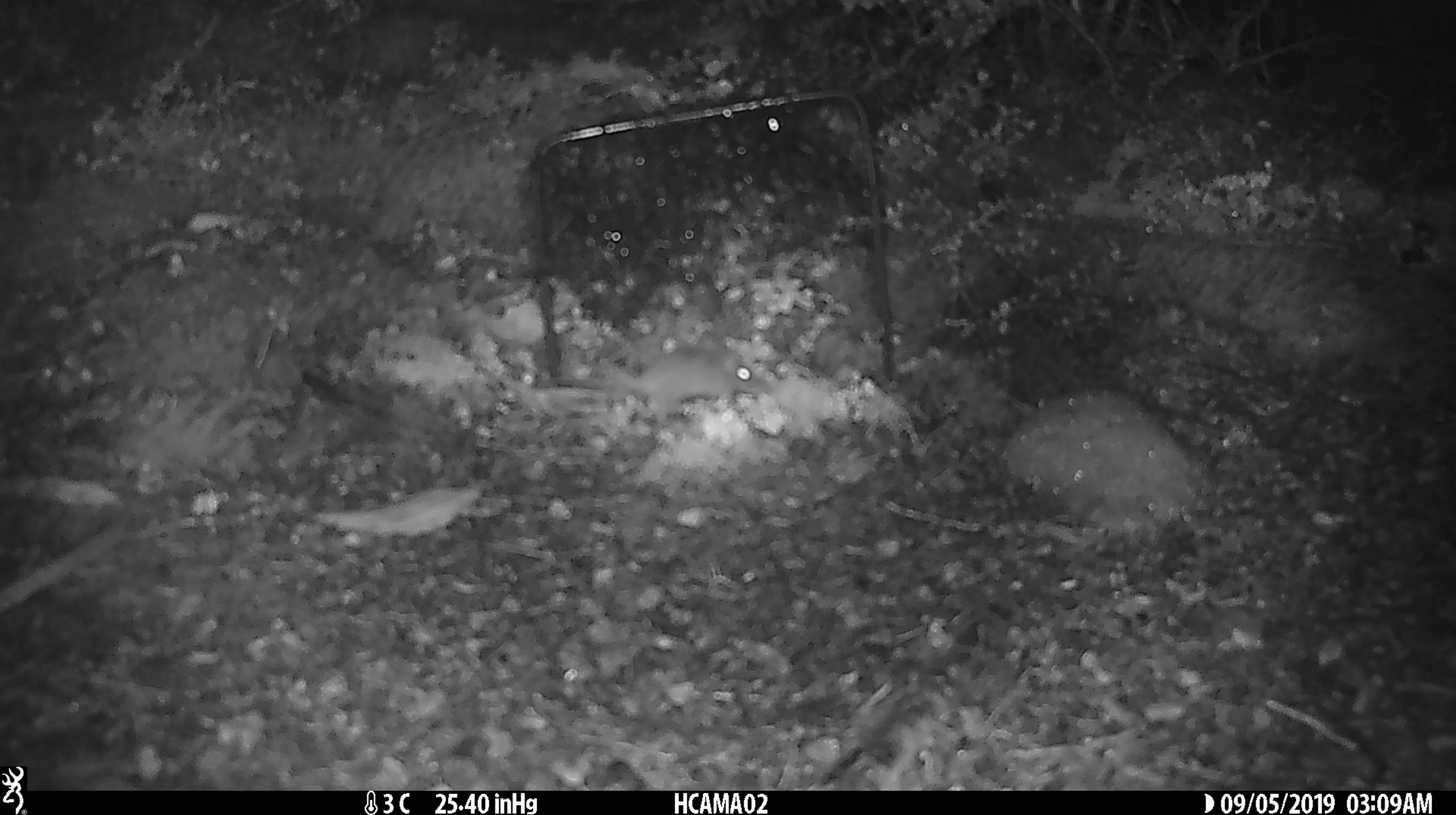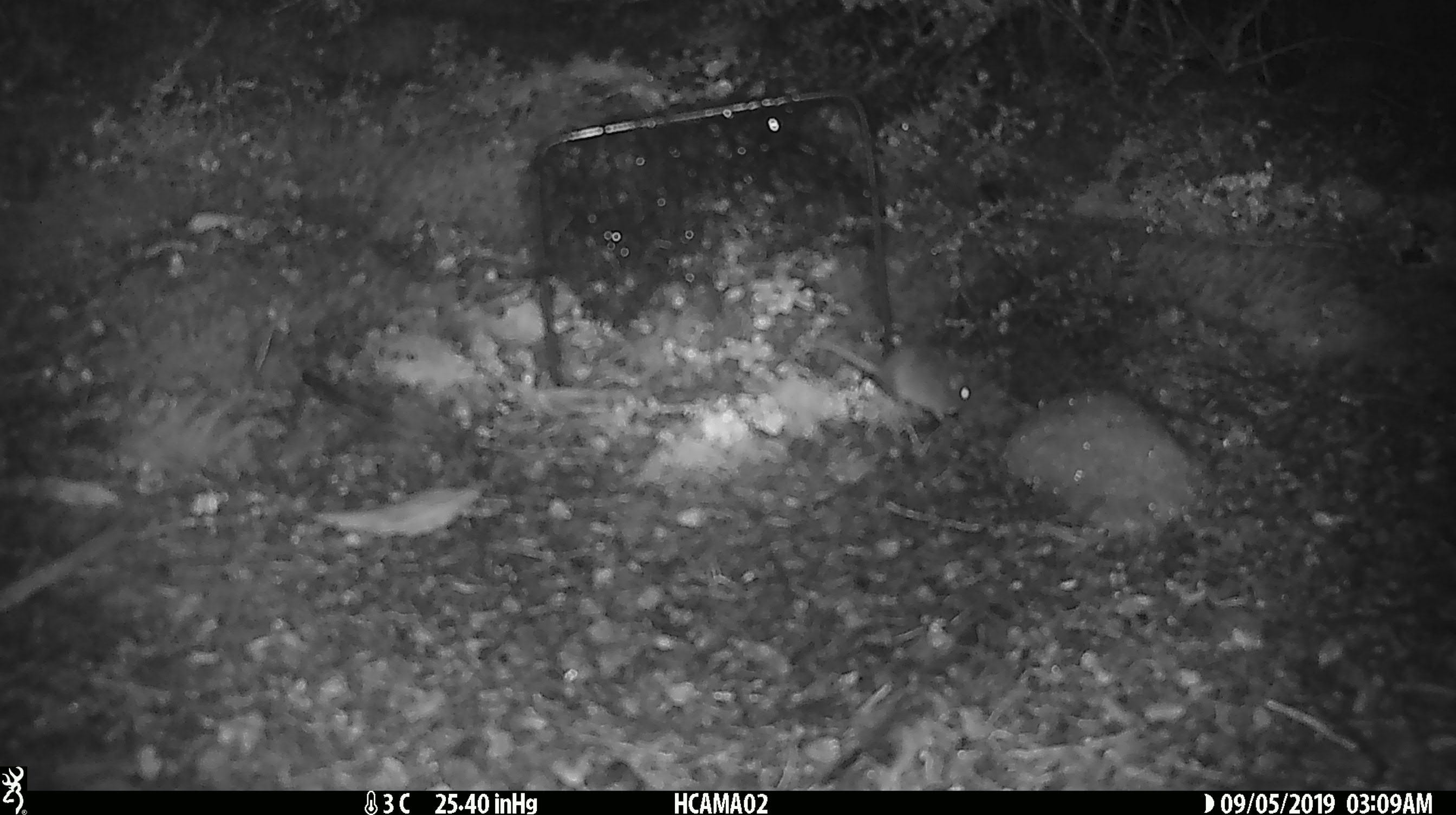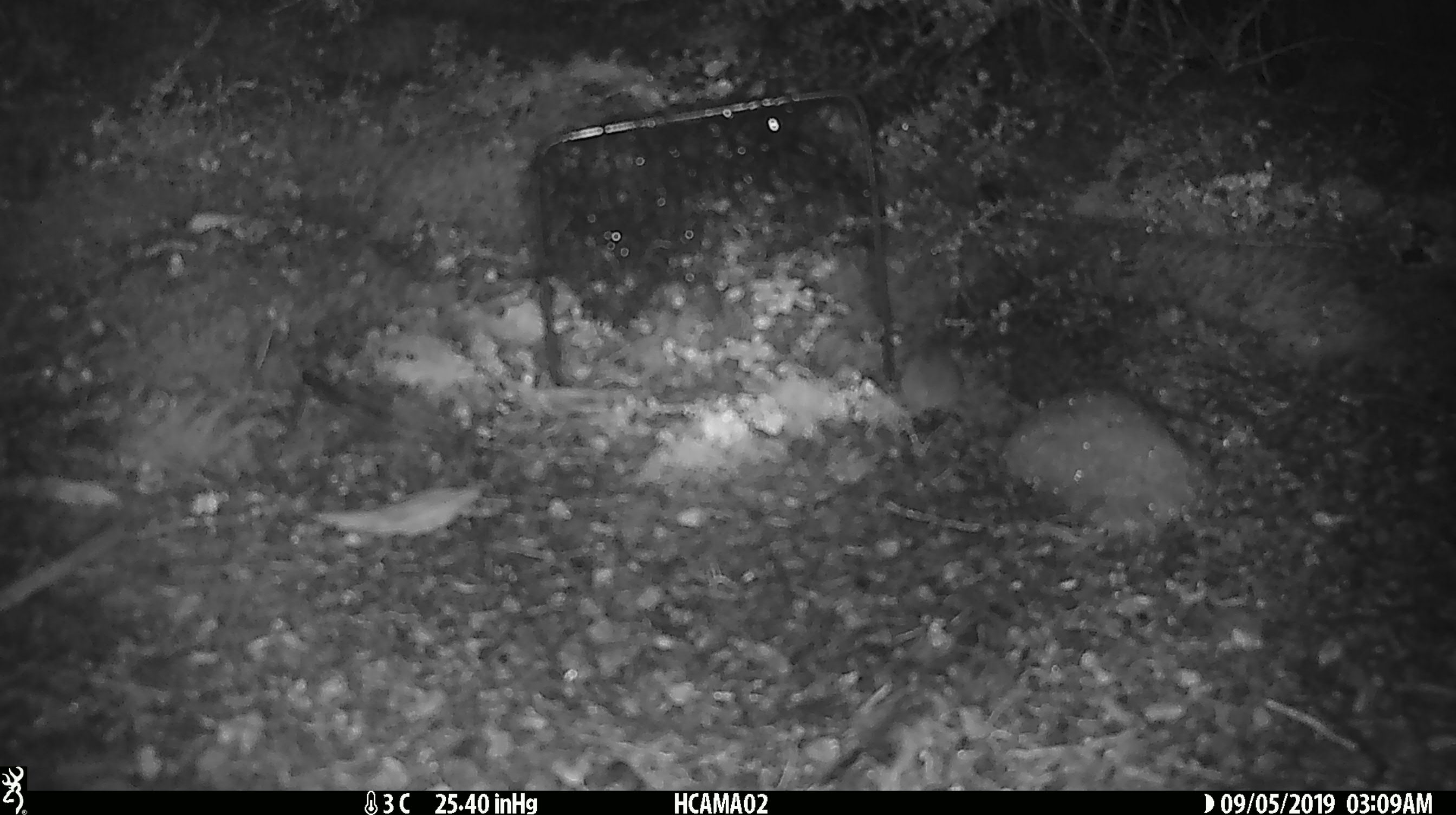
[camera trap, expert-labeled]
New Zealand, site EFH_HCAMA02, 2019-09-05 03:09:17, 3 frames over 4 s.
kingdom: Animalia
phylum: Chordata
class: Mammalia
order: Rodentia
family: Muridae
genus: Mus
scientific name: Mus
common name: mouse